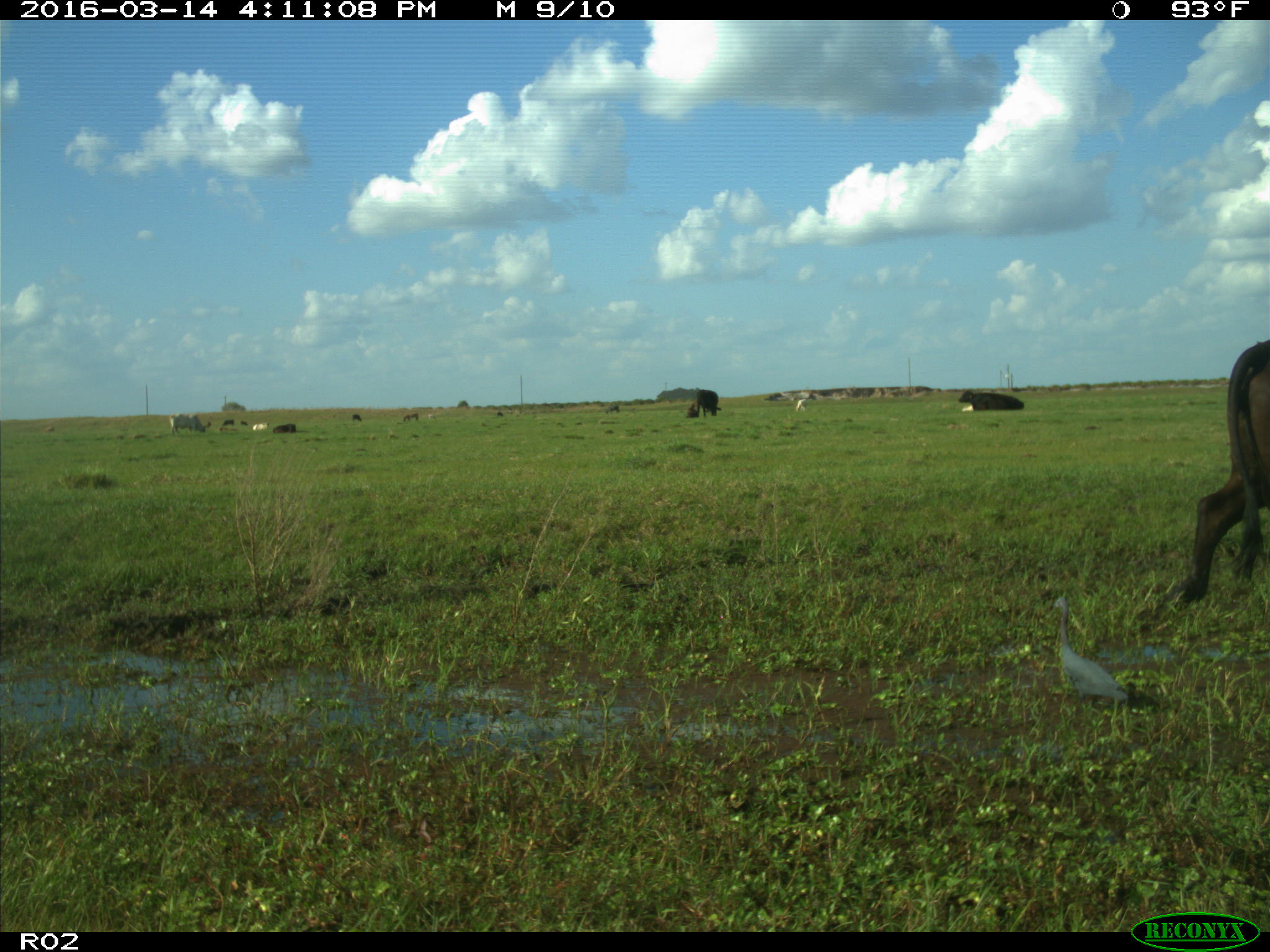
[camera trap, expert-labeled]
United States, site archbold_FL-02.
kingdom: Animalia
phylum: Chordata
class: Mammalia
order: Artiodactyla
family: Bovidae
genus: Bos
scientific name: Bos taurus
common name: domestic cow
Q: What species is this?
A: Bos taurus (domestic cow).